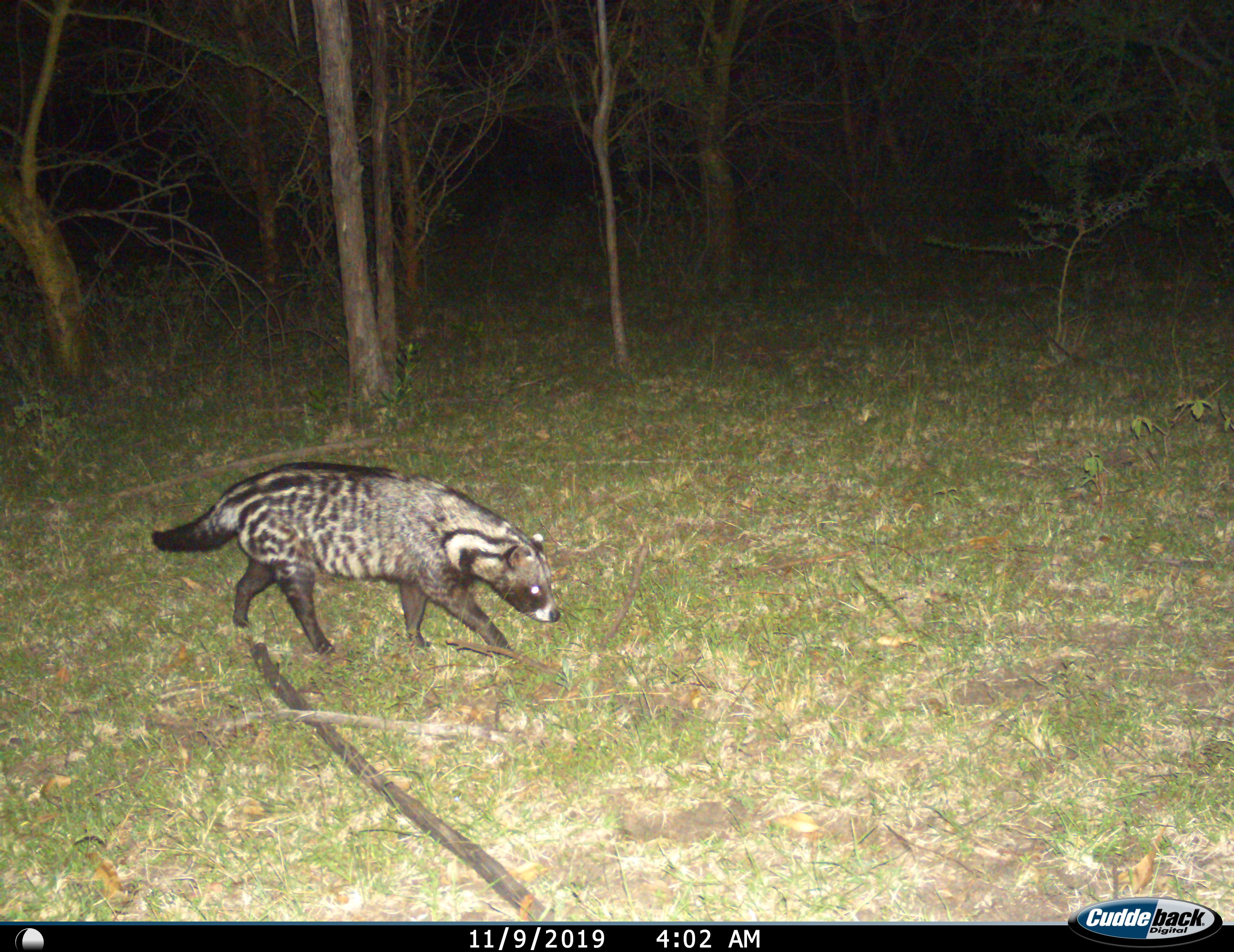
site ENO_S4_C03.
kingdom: Animalia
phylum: Chordata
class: Mammalia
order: Carnivora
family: Viverridae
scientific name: Viverridae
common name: civet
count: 1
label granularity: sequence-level